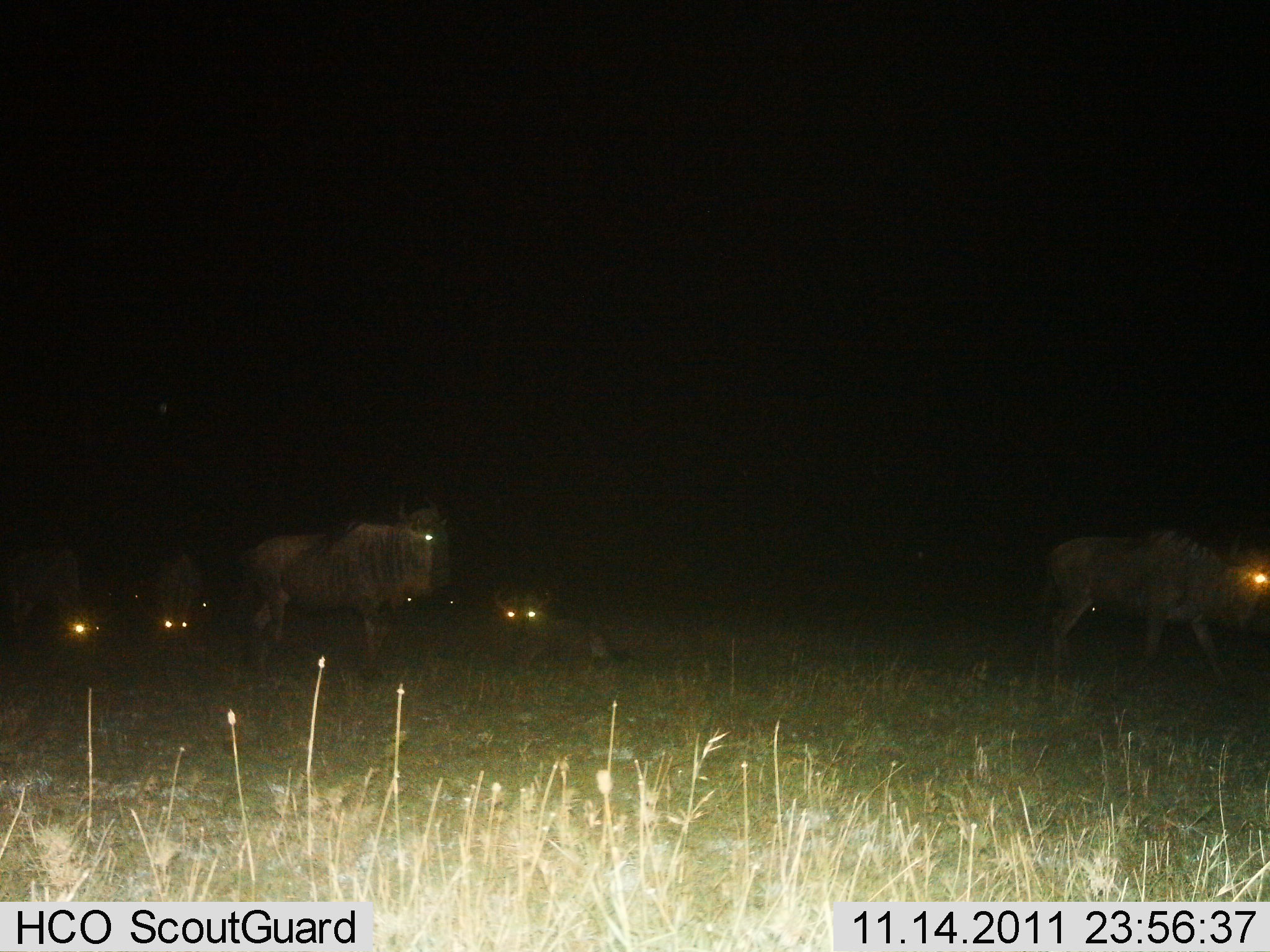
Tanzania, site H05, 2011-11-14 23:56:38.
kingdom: Animalia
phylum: Chordata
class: Mammalia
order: Artiodactyla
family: Bovidae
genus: Connochaetes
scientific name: Connochaetes taurinus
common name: blue wildebeest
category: wildebeest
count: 5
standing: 58%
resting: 75%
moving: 58%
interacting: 0%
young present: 0%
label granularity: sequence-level